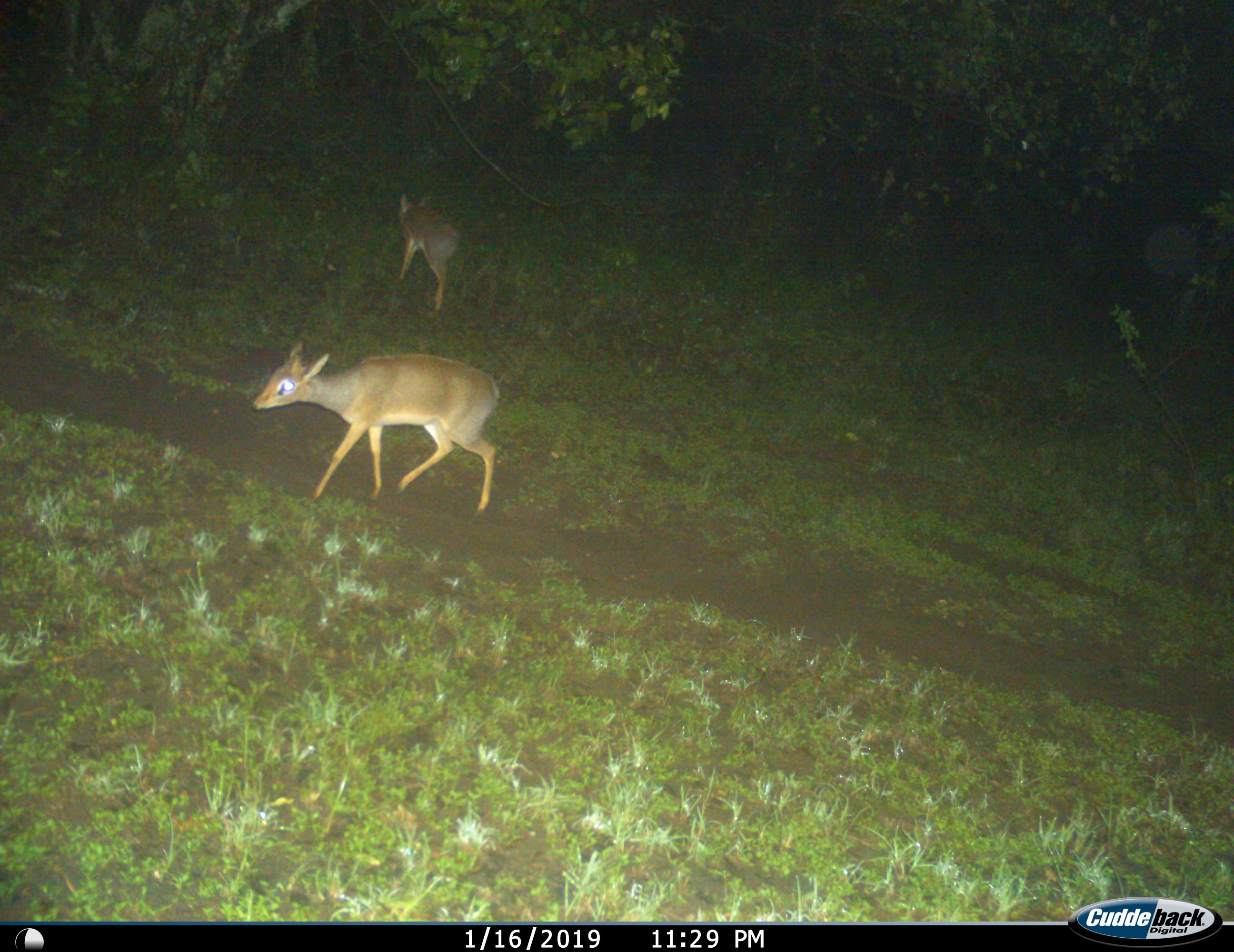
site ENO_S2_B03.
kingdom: Animalia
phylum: Chordata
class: Mammalia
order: Artiodactyla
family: Bovidae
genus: Madoqua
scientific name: Madoqua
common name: dik-dik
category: dikdik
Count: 2.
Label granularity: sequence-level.